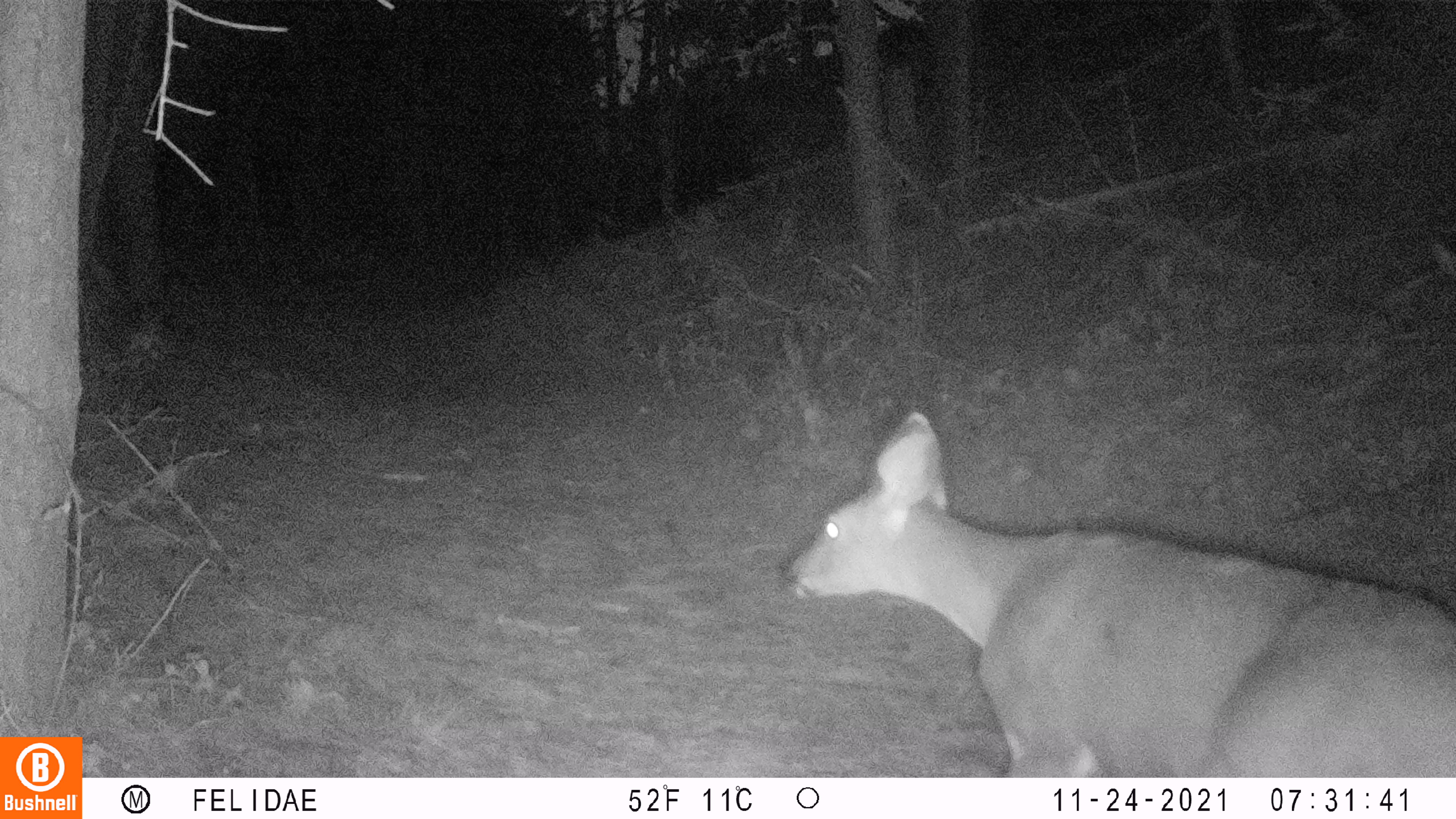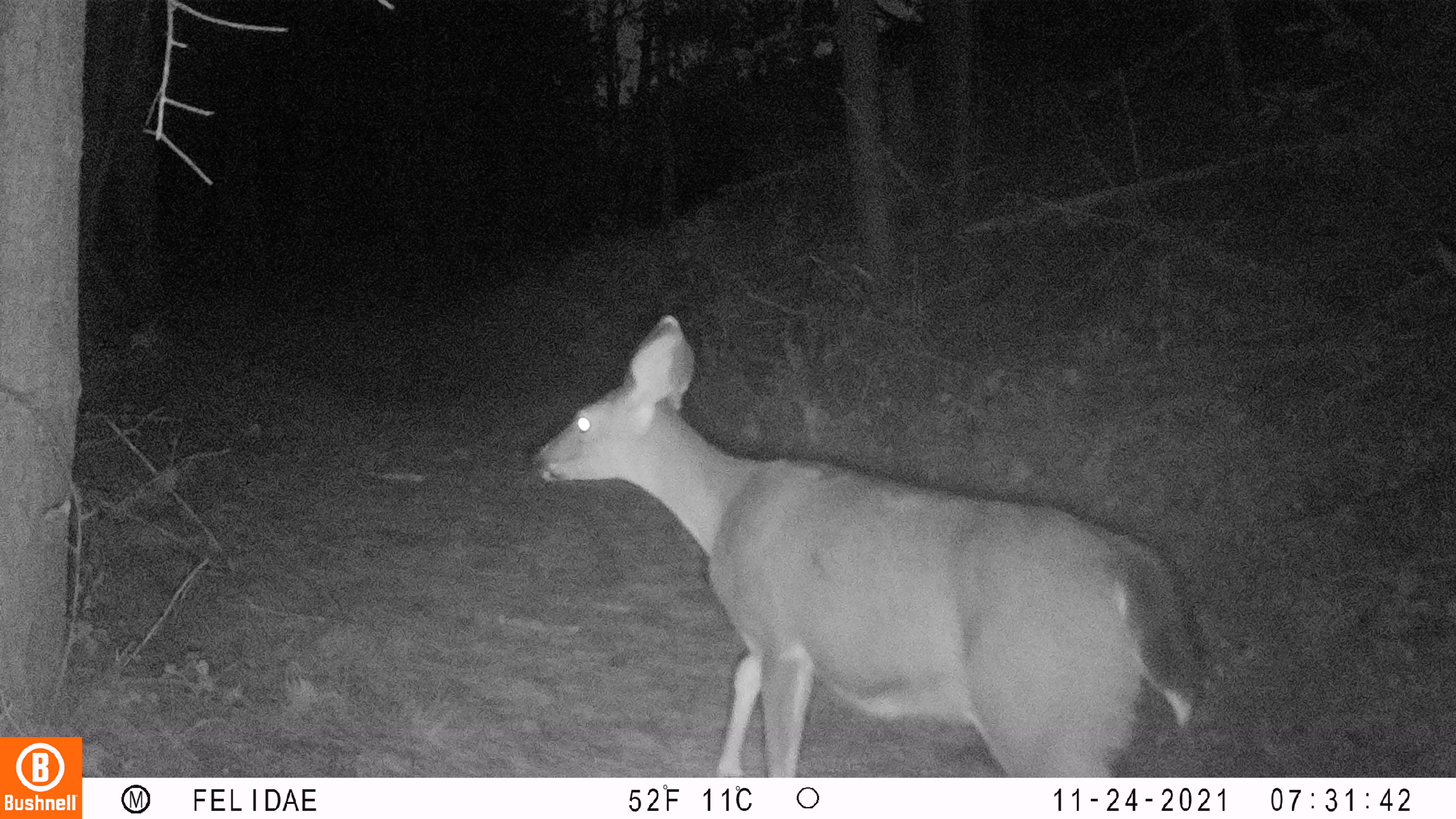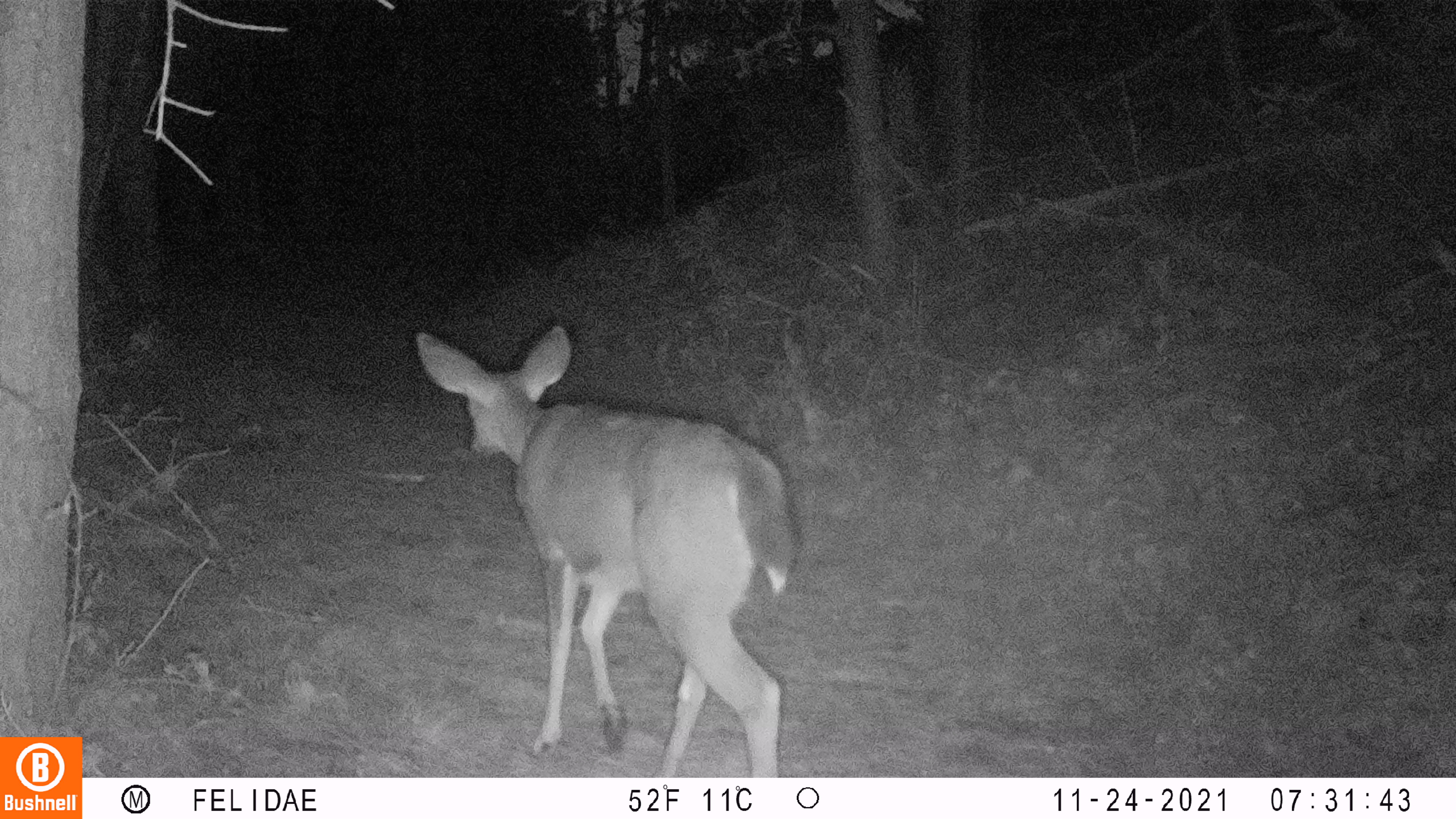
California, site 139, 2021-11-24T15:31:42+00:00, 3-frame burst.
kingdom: Animalia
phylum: Chordata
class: Mammalia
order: Artiodactyla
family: Cervidae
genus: Odocoileus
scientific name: Odocoileus hemionus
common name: mule deer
Mule deer (Odocoileus hemionus).